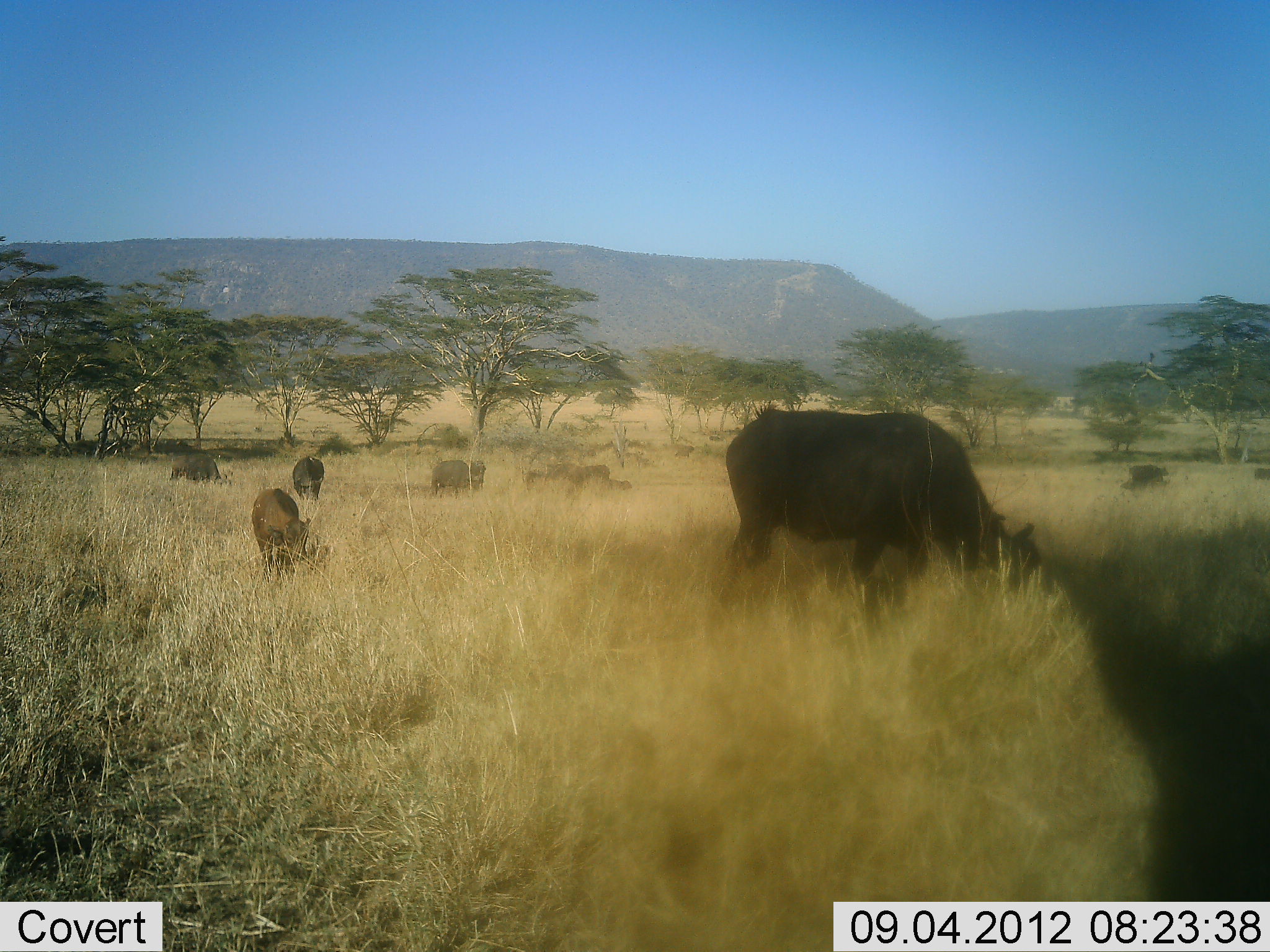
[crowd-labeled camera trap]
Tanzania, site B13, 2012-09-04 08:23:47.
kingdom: Animalia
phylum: Chordata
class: Mammalia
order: Artiodactyla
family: Bovidae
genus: Syncerus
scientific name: Syncerus caffer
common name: cape buffalo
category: buffalo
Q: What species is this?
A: Buffalo (cape buffalo) (Syncerus caffer).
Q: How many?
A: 11-50.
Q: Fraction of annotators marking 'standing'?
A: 60%.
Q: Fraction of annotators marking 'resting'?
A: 0%.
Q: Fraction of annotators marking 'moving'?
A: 10%.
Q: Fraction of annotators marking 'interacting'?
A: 0%.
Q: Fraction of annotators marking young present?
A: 20%.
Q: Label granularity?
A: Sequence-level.